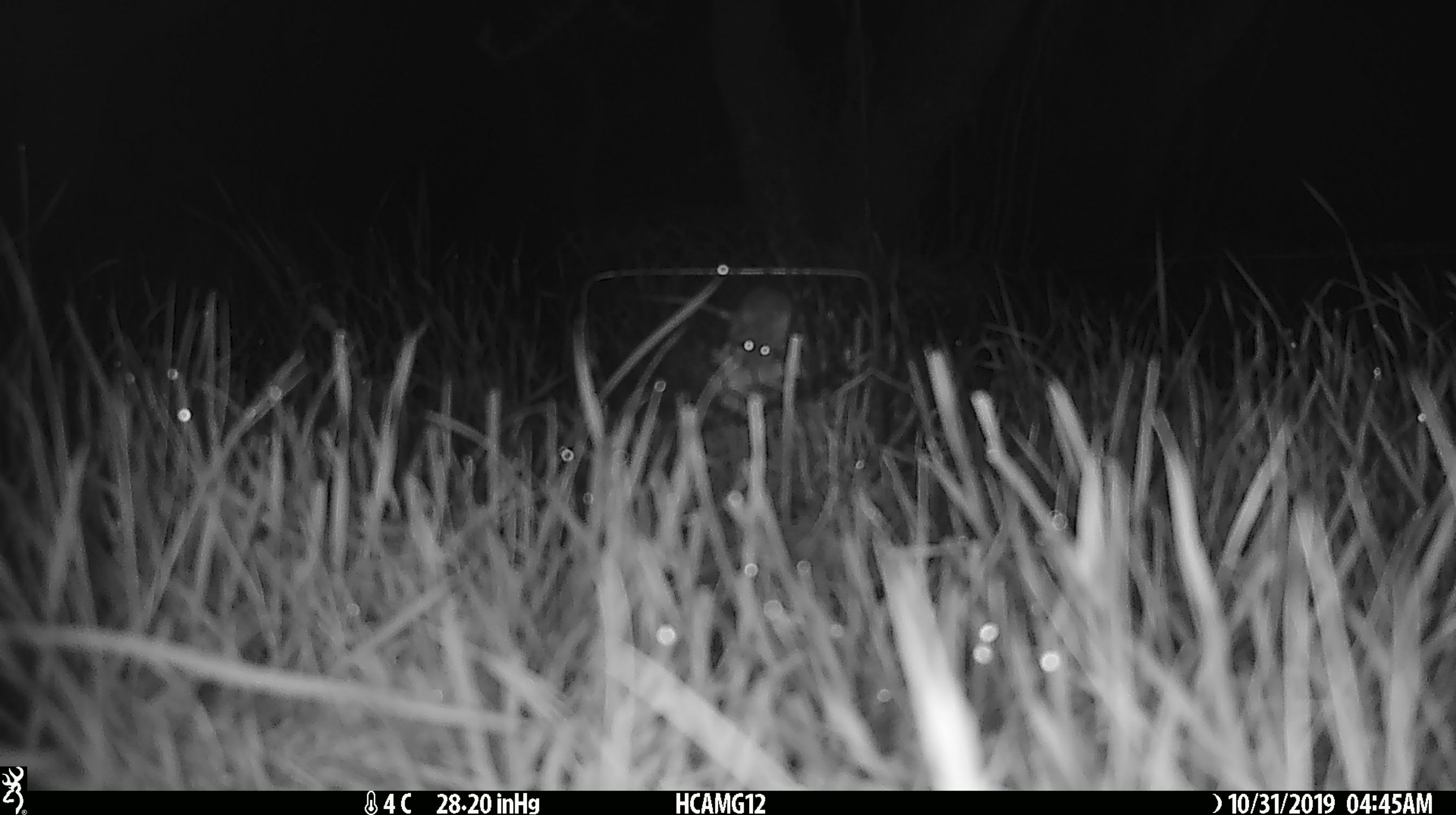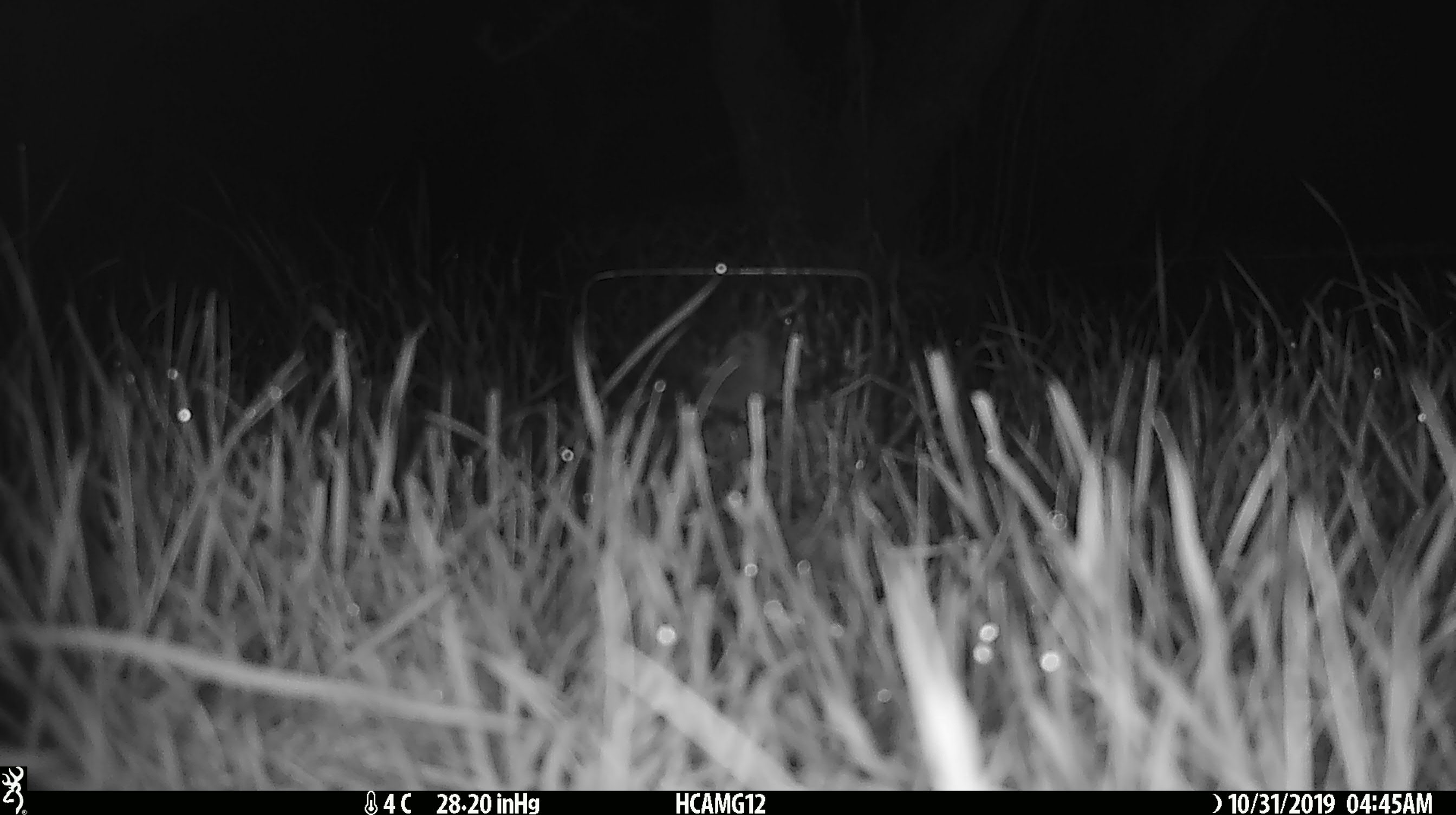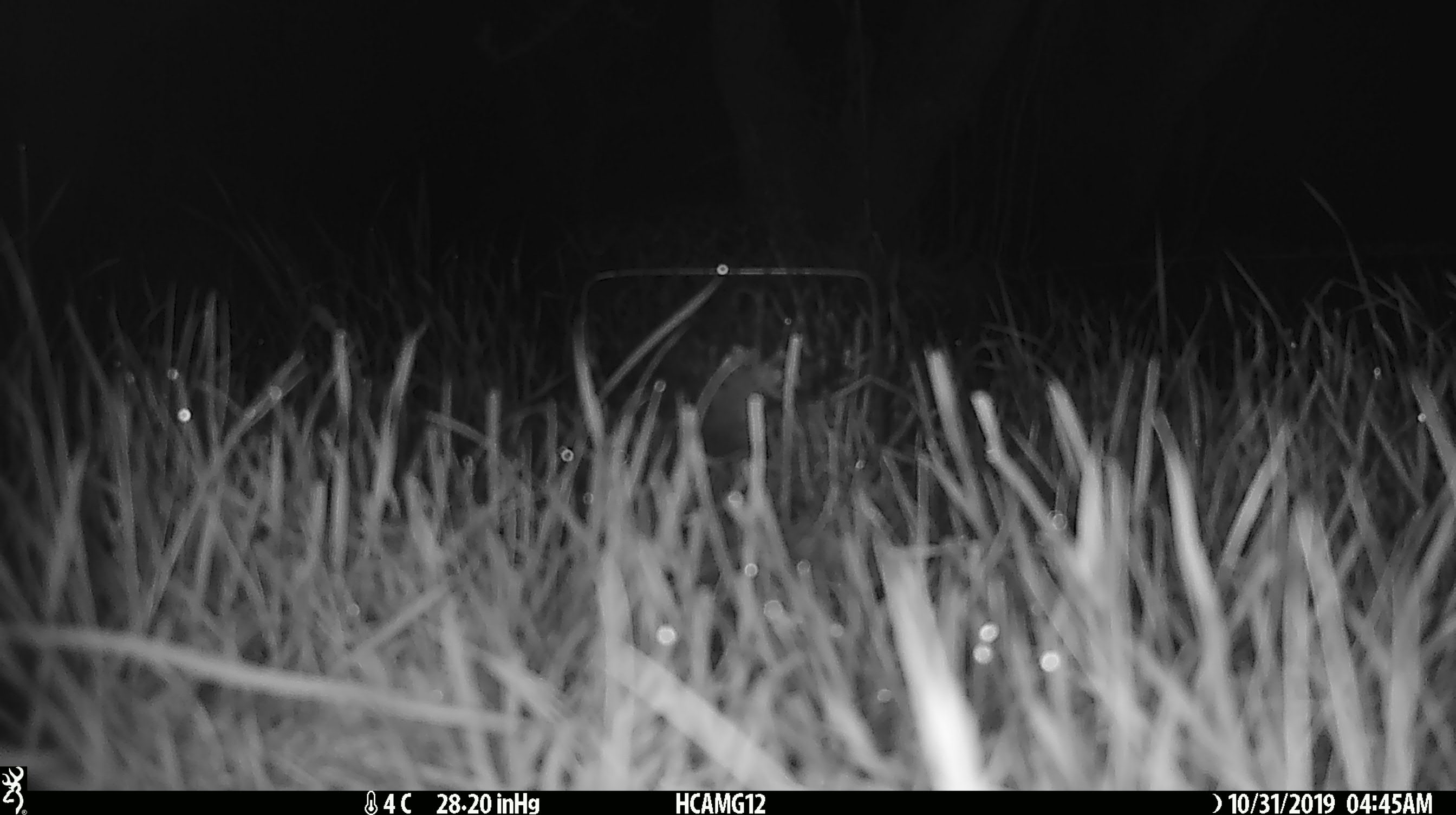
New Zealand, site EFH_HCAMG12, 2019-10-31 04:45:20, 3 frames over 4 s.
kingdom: Animalia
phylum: Chordata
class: Mammalia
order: Rodentia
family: Muridae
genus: Mus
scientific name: Mus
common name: mouse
Mouse (Mus).